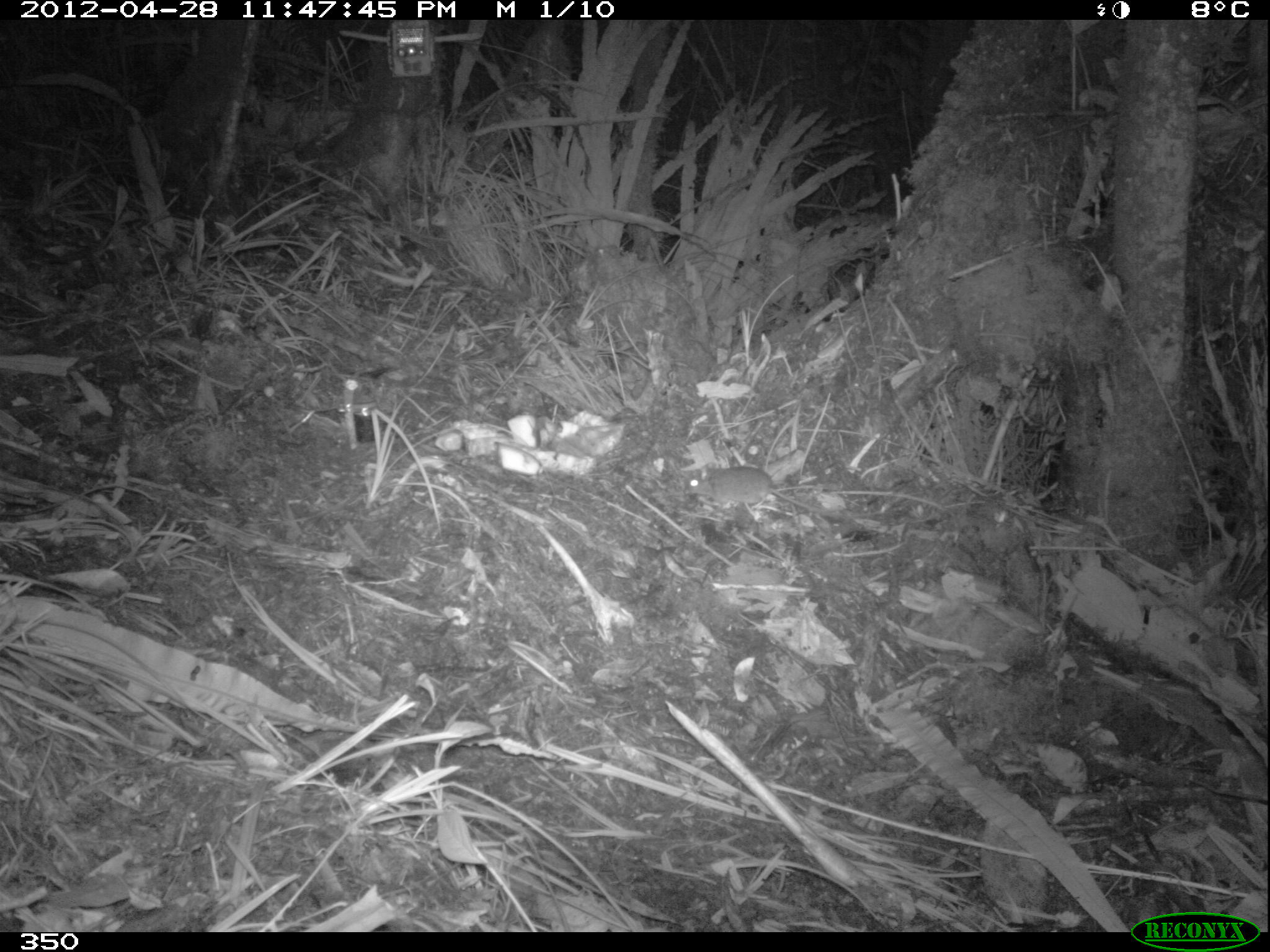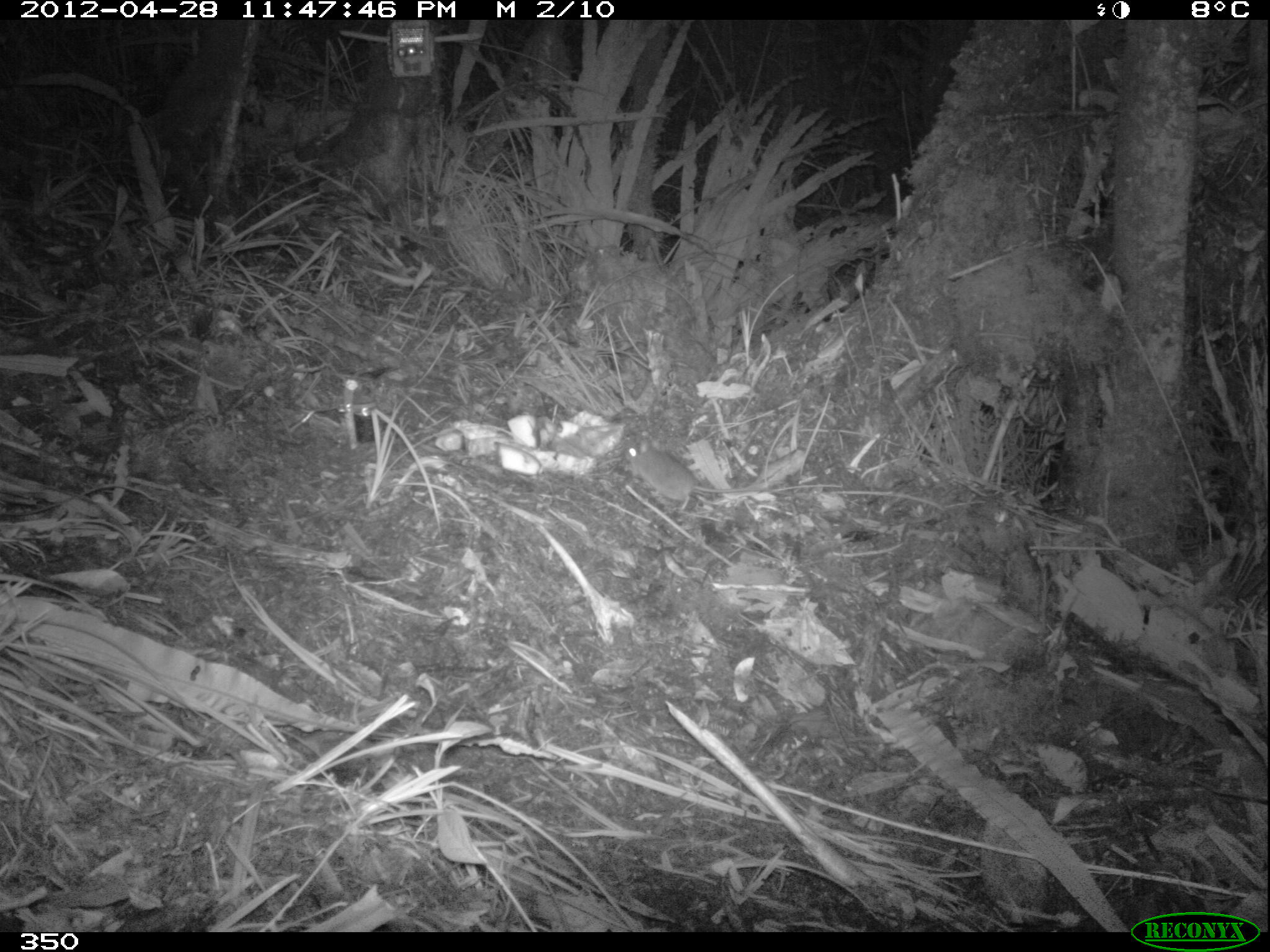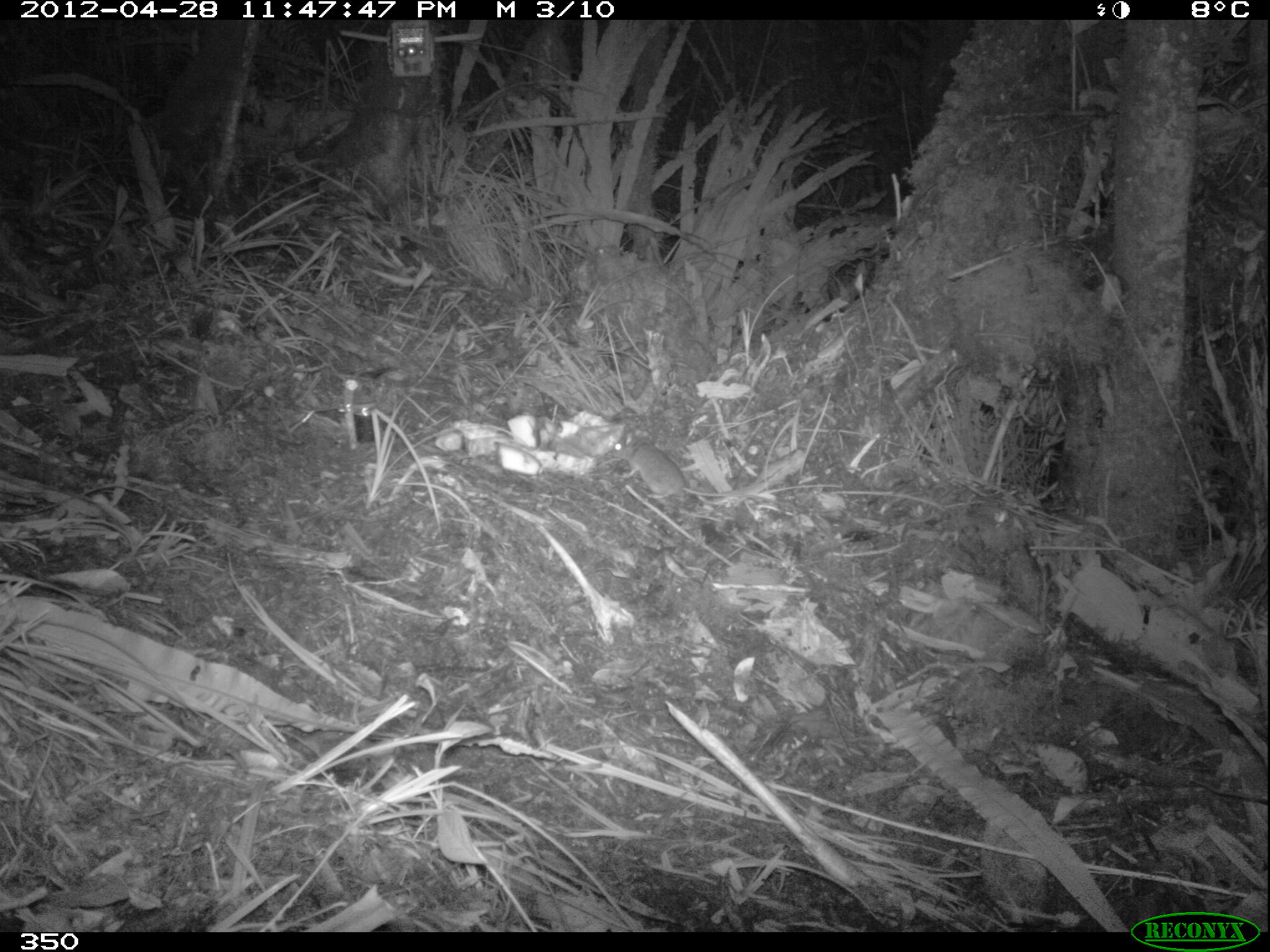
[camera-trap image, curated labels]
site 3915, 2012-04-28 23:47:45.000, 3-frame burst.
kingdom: Animalia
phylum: Chordata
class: Mammalia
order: Rodentia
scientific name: Rodentia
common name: rodents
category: unknown rodent